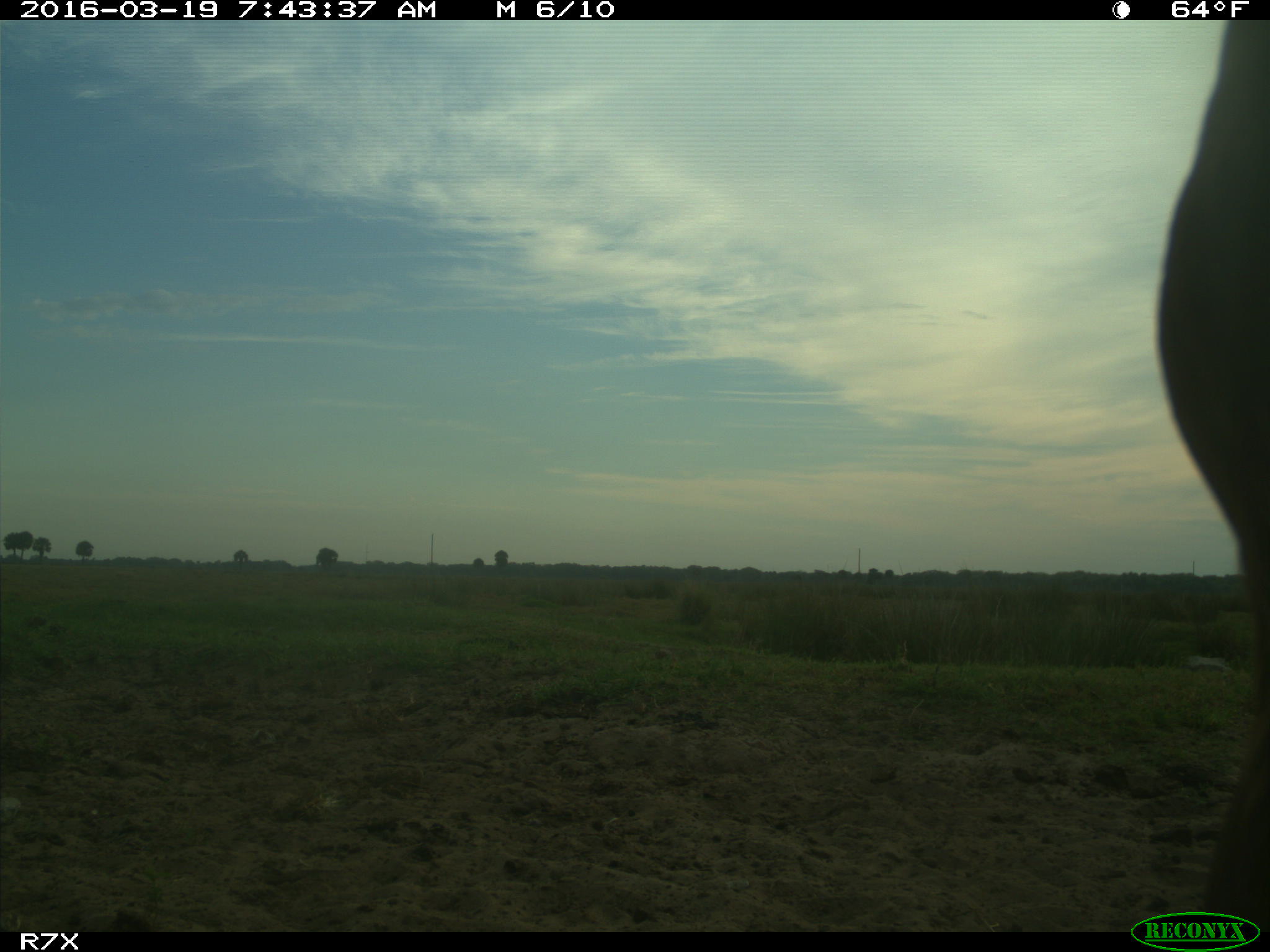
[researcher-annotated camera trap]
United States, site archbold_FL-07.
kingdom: Animalia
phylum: Chordata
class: Mammalia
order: Artiodactyla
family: Bovidae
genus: Bos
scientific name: Bos taurus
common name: domestic cow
Bos taurus (domestic cow).